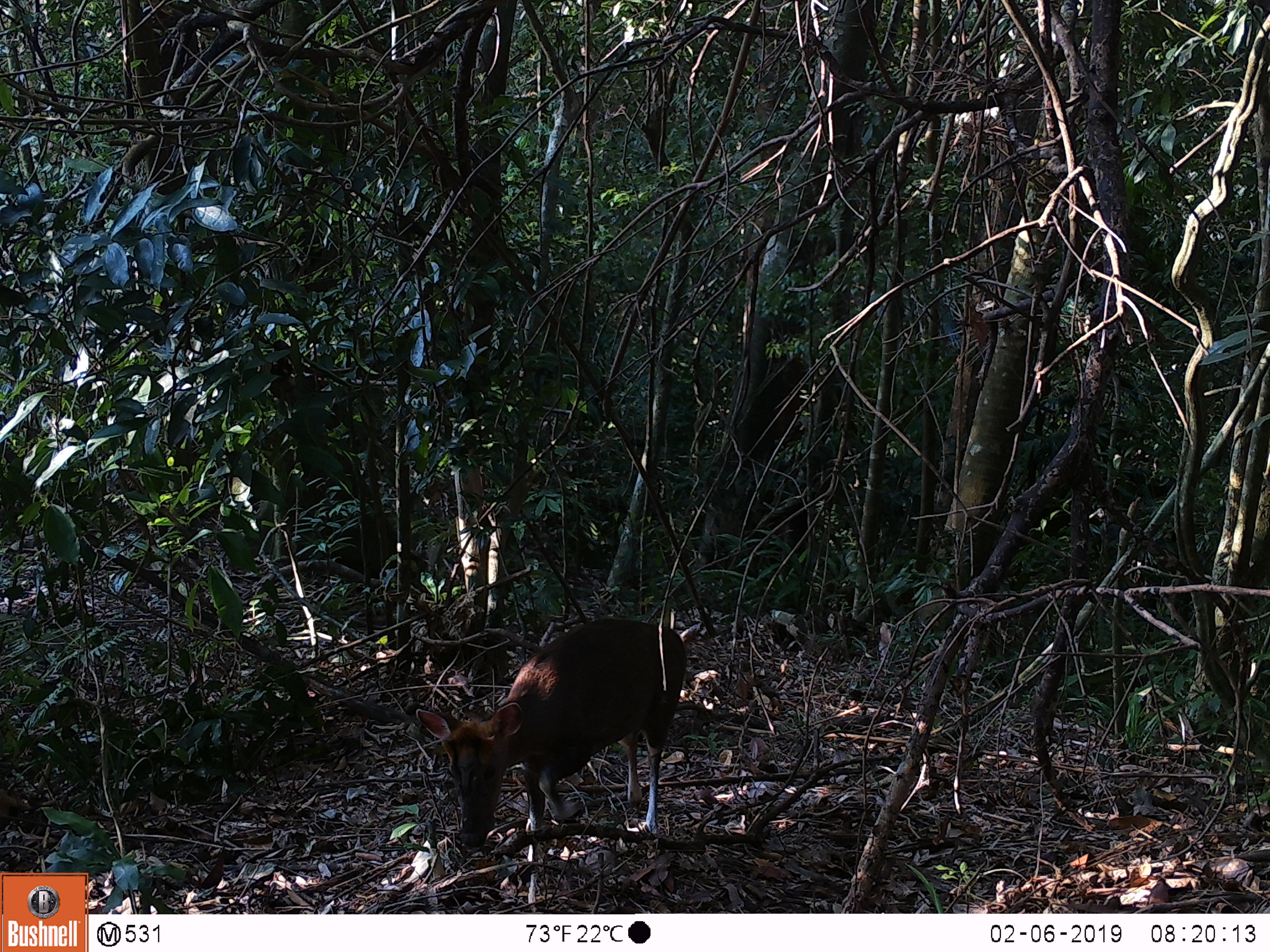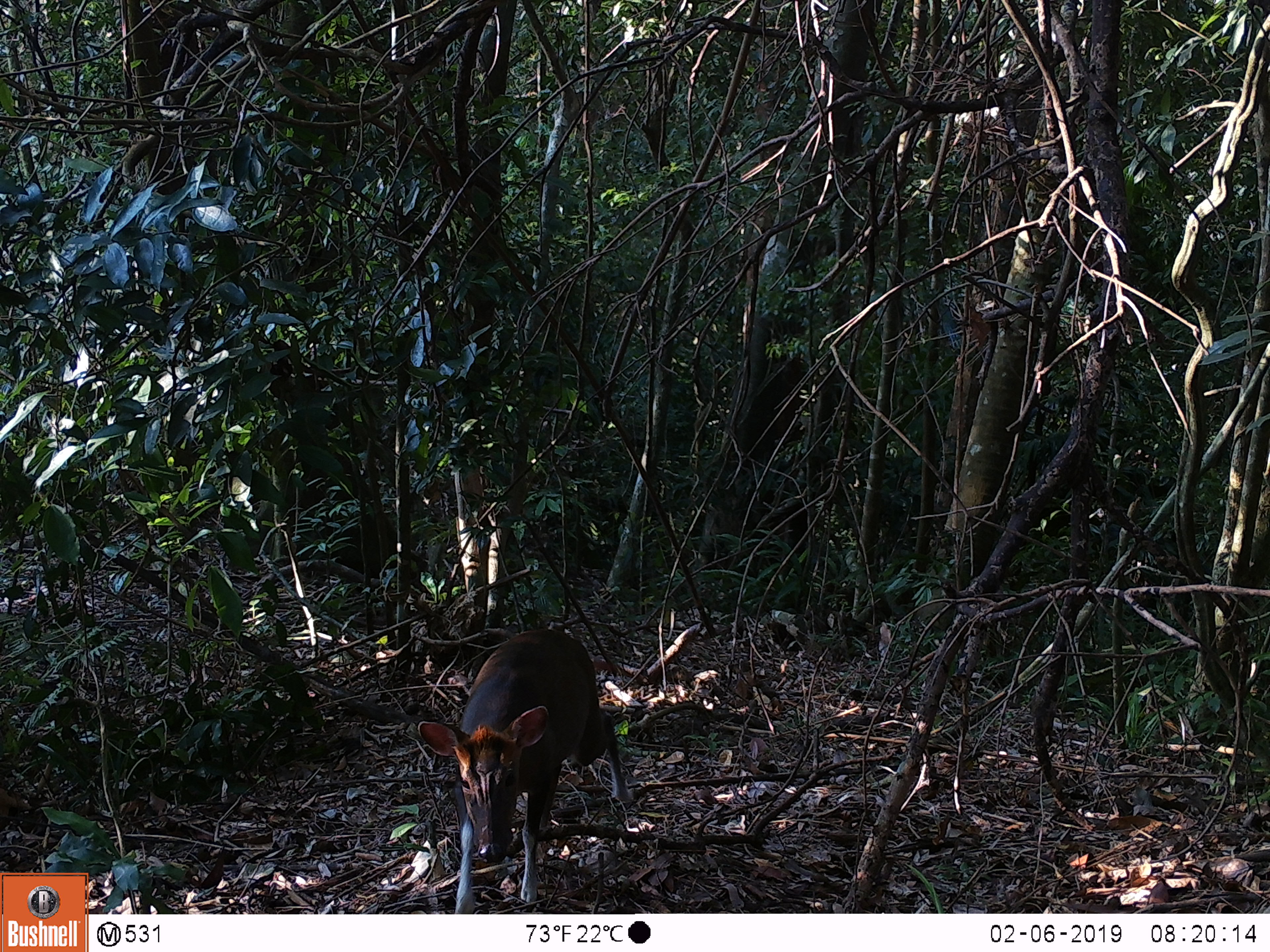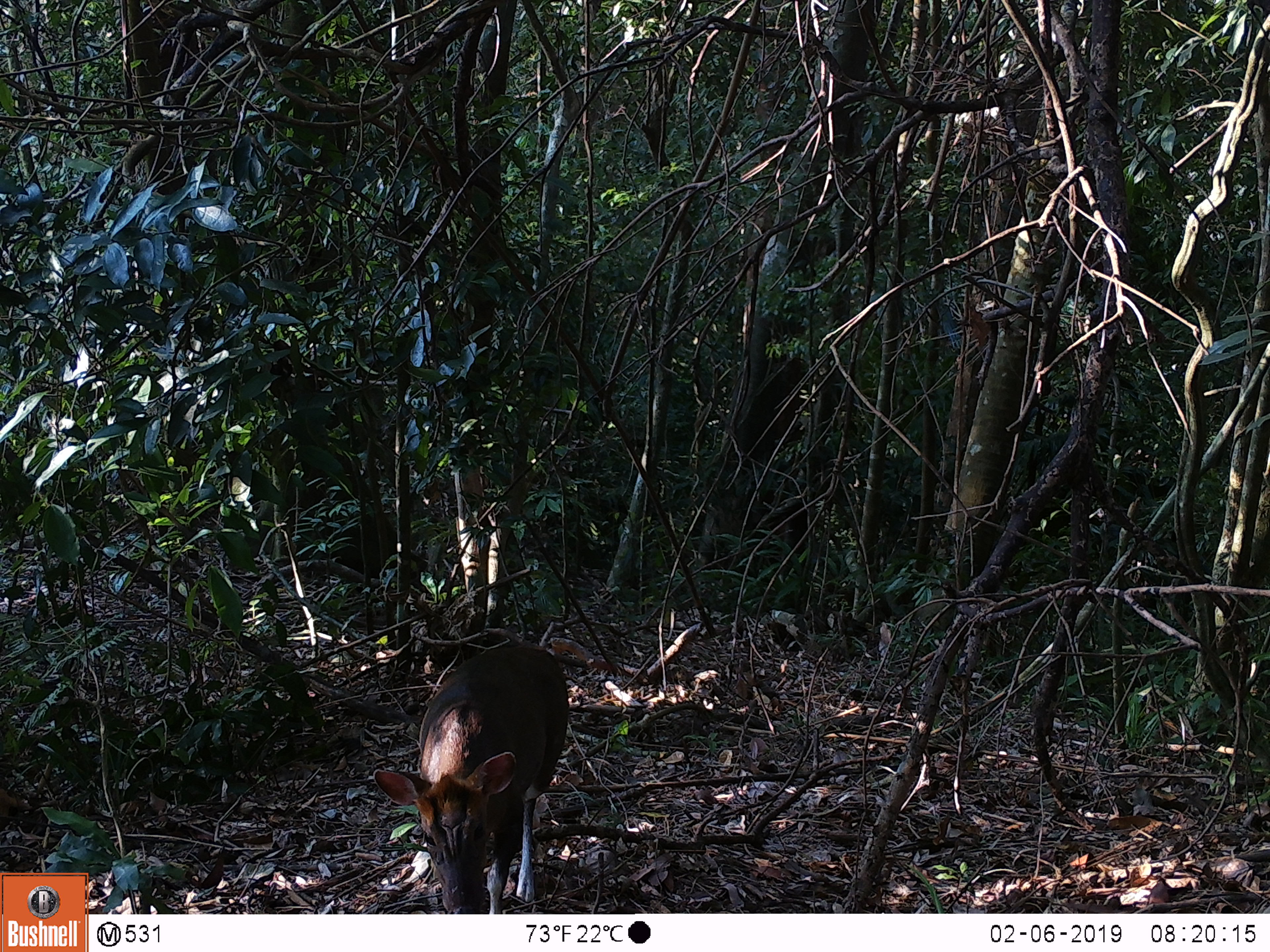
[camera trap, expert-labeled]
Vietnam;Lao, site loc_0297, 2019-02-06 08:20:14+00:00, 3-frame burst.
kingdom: Animalia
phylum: Chordata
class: Mammalia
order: Artiodactyla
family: Cervidae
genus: Muntiacus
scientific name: Muntiacus rooseveltorum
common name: roosevelt's muntjac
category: roosevelts muntjac group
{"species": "roosevelts muntjac group (roosevelt's muntjac) (Muntiacus rooseveltorum)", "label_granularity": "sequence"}